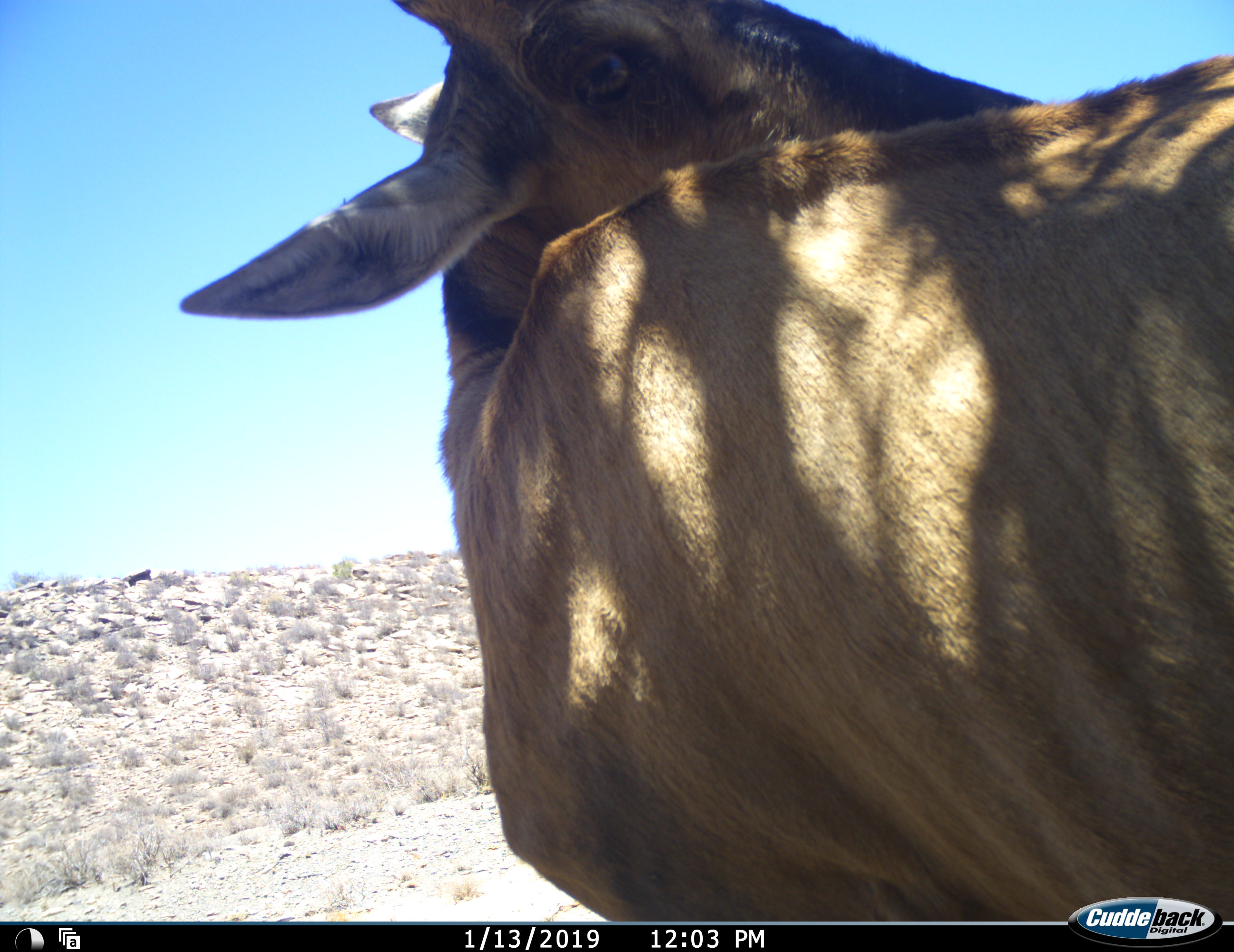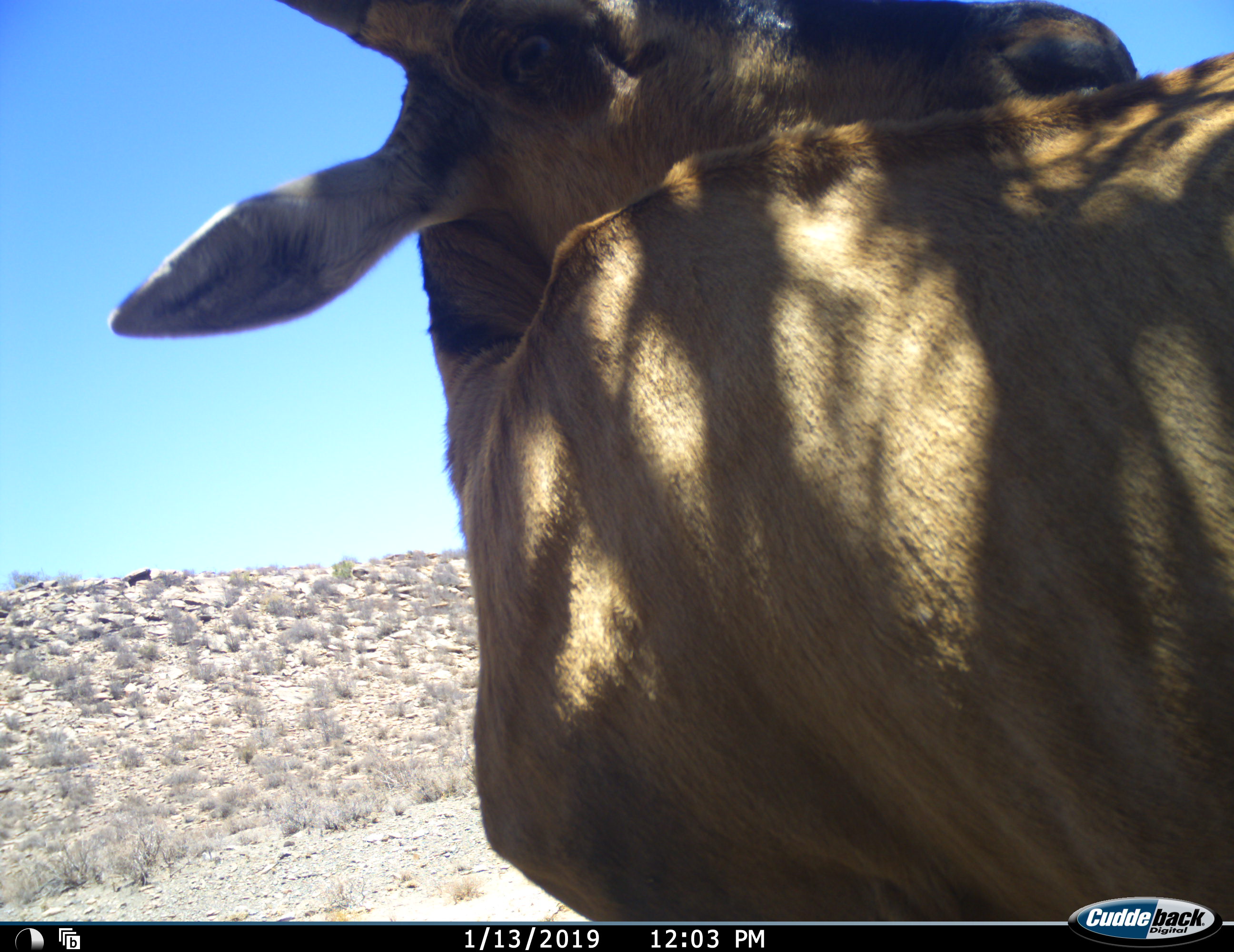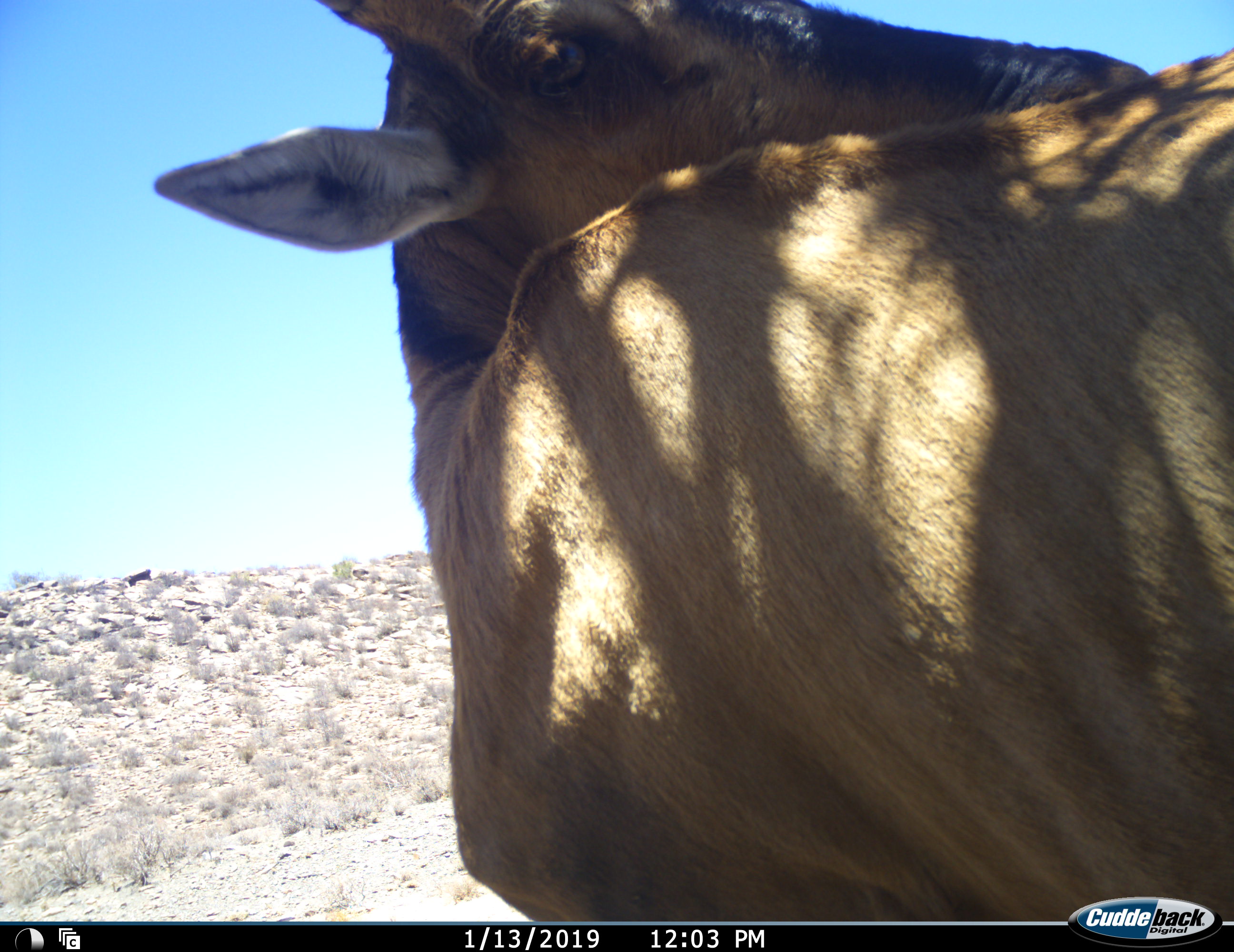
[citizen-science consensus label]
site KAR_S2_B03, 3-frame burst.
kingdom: Animalia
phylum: Chordata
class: Mammalia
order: Artiodactyla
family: Bovidae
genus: Alcelaphus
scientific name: Alcelaphus buselaphus caama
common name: red hartebeest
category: hartebeestred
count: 1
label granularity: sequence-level